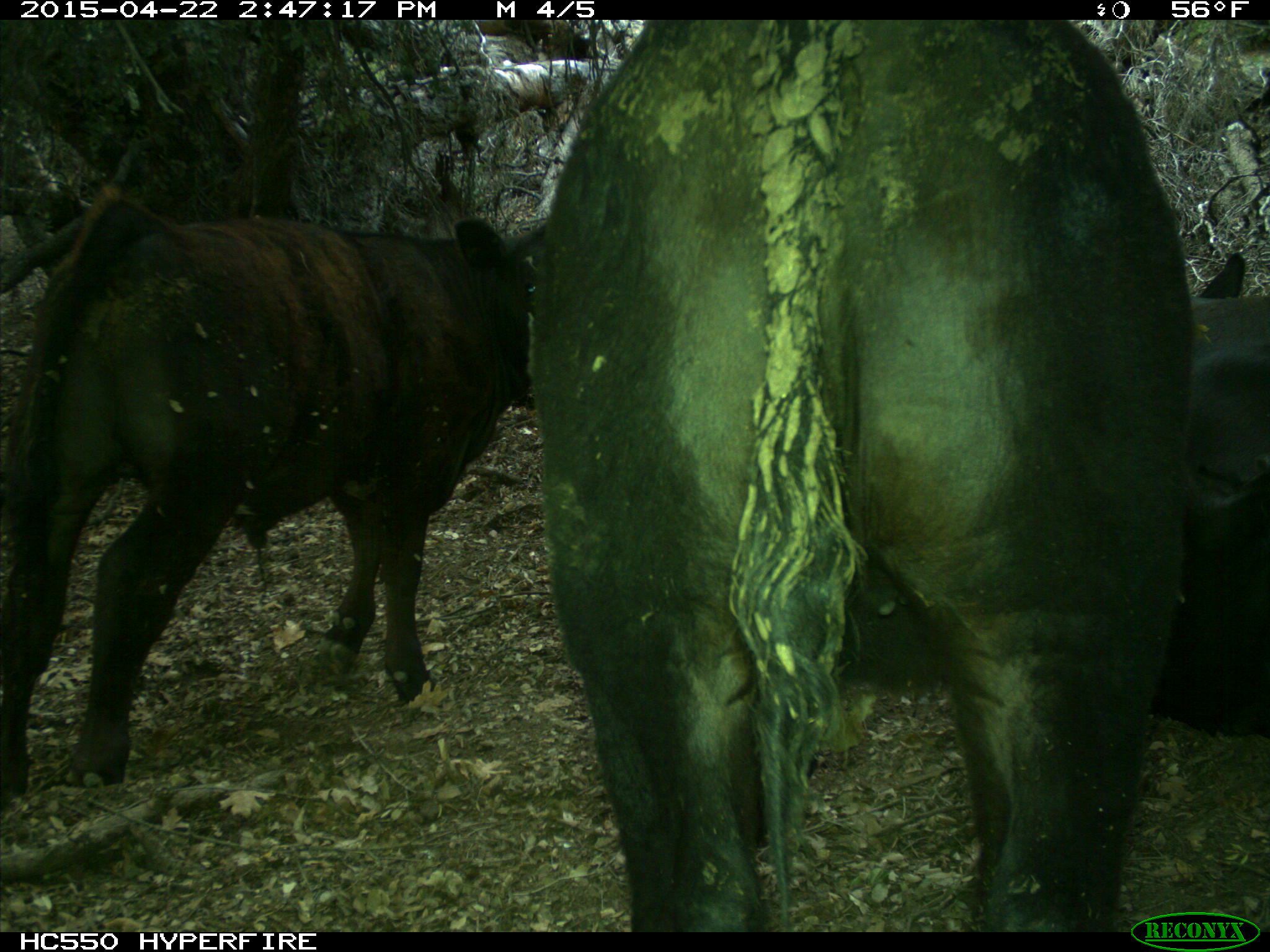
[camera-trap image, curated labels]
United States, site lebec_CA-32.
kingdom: Animalia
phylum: Chordata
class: Mammalia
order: Artiodactyla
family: Bovidae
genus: Bos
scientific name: Bos taurus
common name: domestic cow